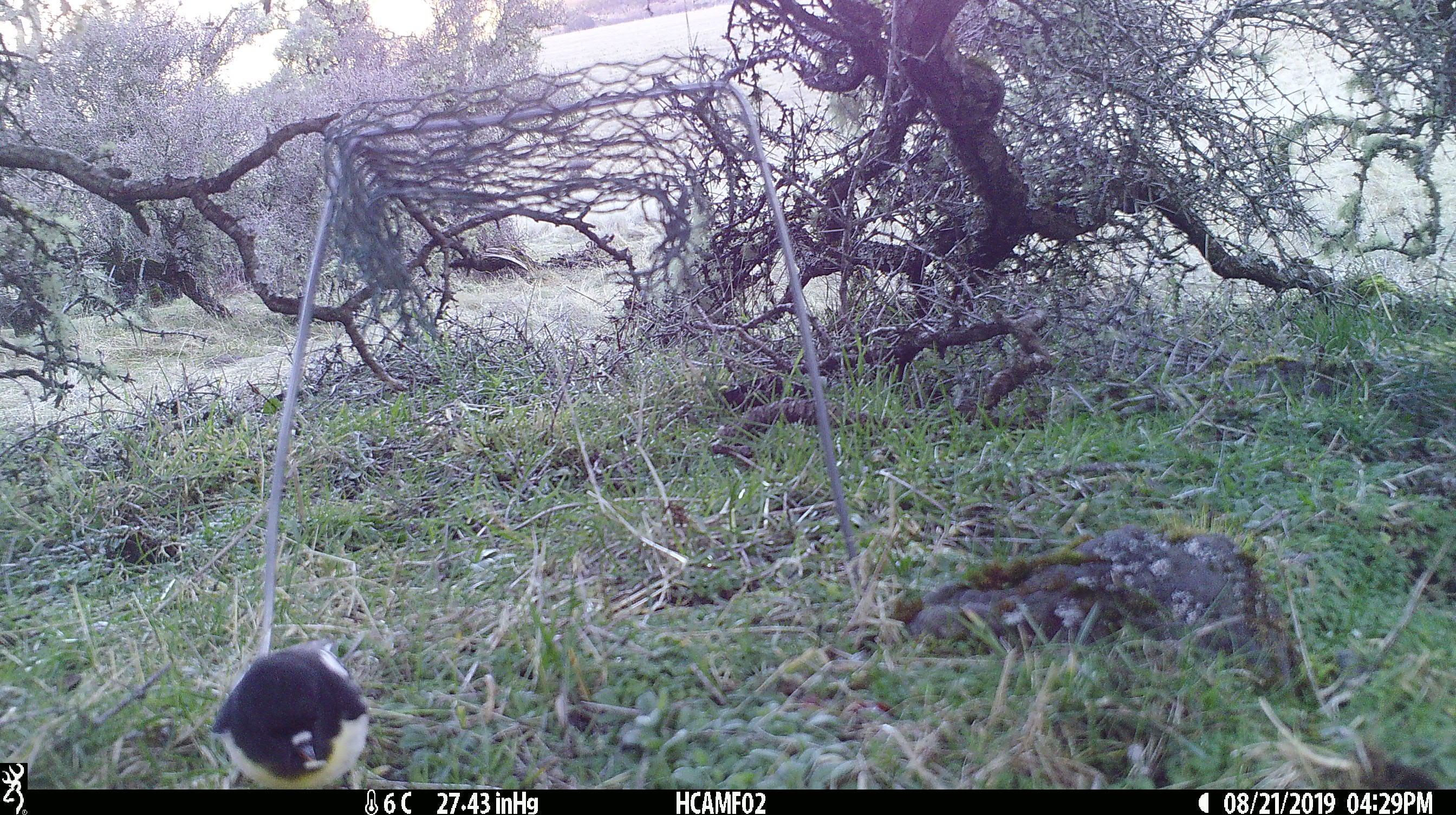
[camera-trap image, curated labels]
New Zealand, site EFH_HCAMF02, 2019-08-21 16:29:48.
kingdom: Animalia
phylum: Chordata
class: Aves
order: Passeriformes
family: Petroicidae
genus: Petroica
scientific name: Petroica macrocephala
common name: tomtit